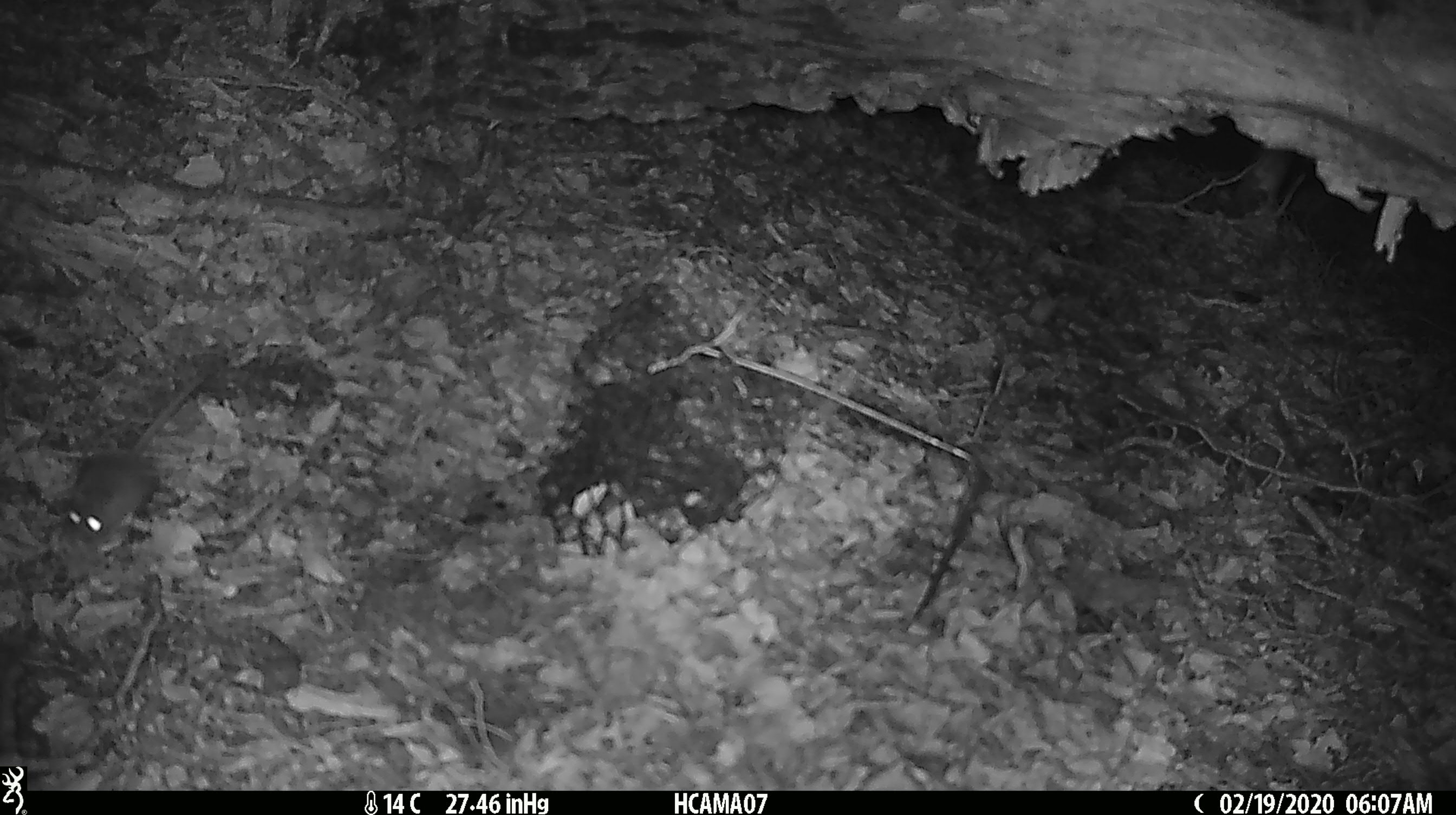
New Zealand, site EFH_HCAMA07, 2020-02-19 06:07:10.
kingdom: Animalia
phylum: Chordata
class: Mammalia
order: Rodentia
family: Muridae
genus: Mus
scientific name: Mus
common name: mouse